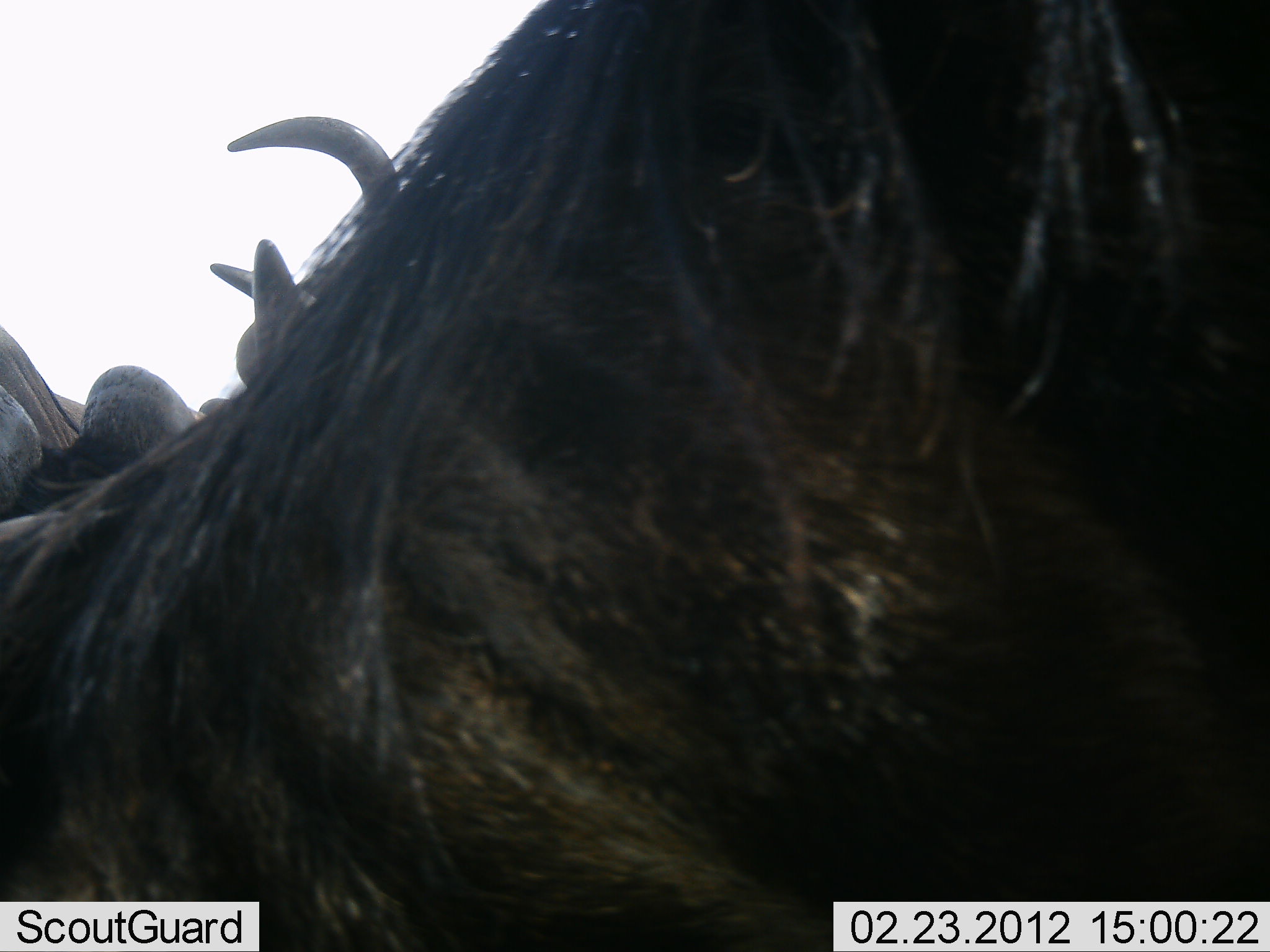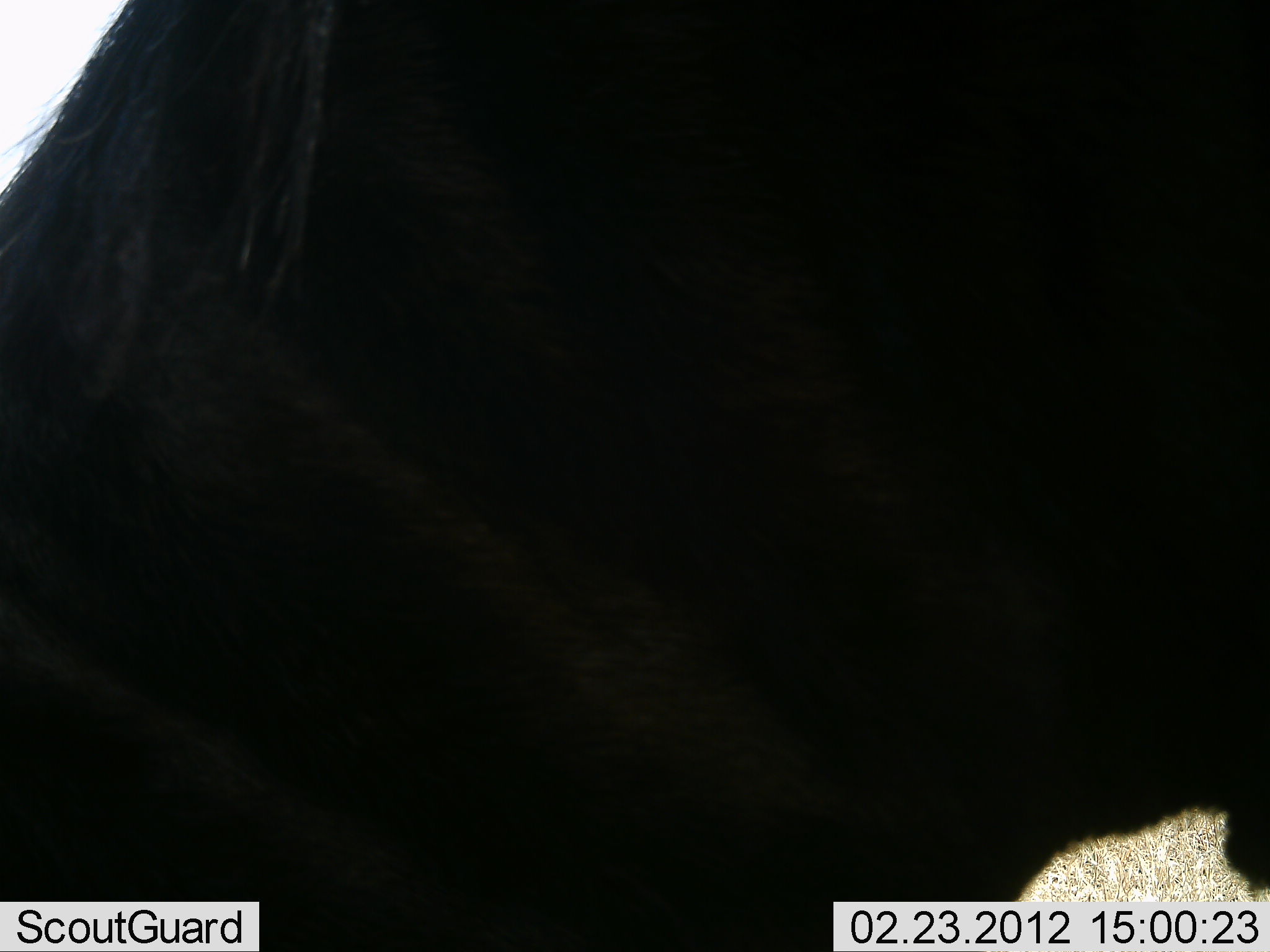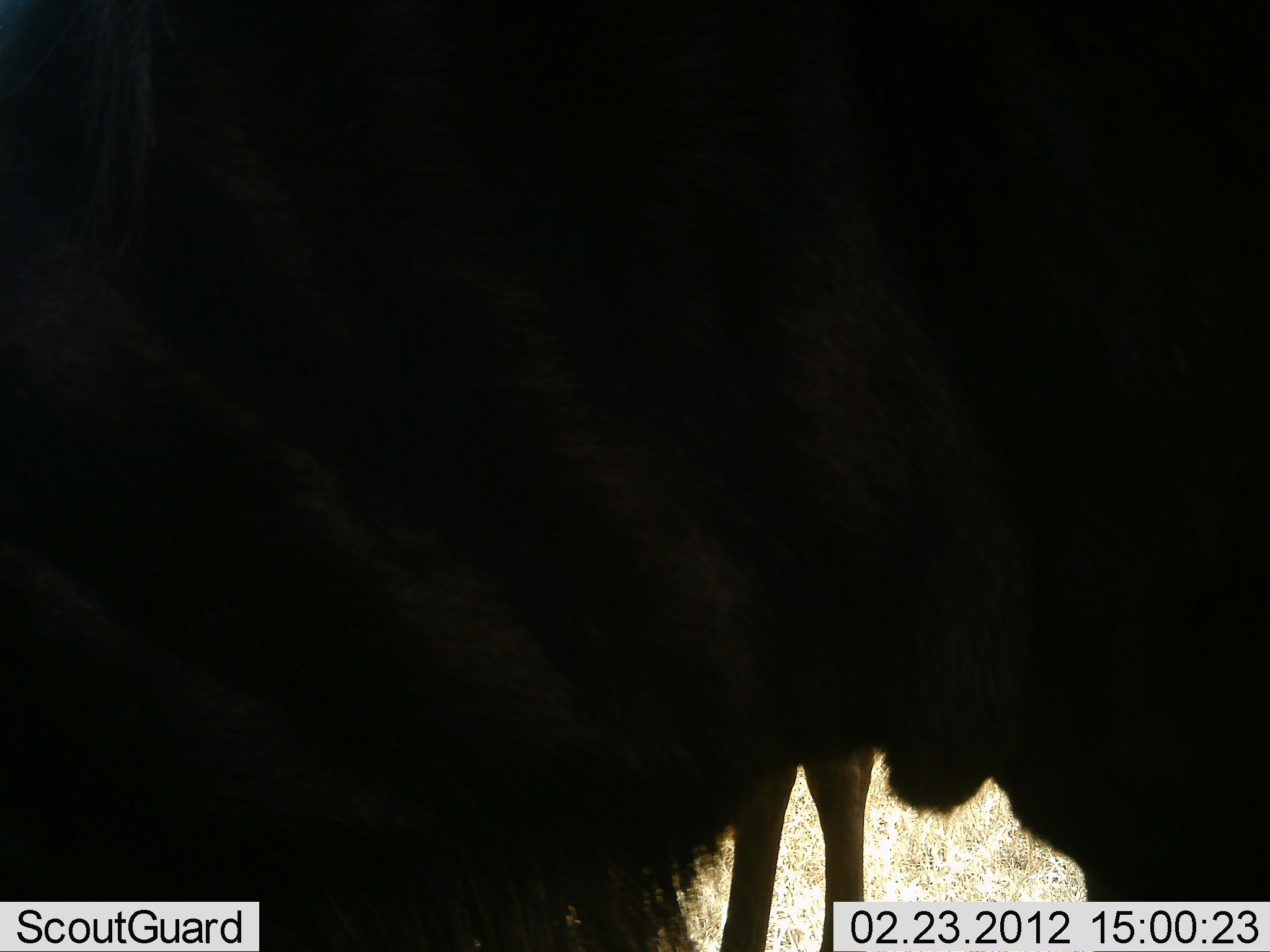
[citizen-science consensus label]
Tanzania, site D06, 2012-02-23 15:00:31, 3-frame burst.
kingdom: Animalia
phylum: Chordata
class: Mammalia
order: Artiodactyla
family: Bovidae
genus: Connochaetes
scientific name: Connochaetes taurinus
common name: blue wildebeest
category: wildebeest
Wildebeest (blue wildebeest) (Connochaetes taurinus), count 3. Behavior (volunteer vote fractions): standing 76%, resting 12%, moving 29%, interacting 0%. Young present (vote fraction): 0%. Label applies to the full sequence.